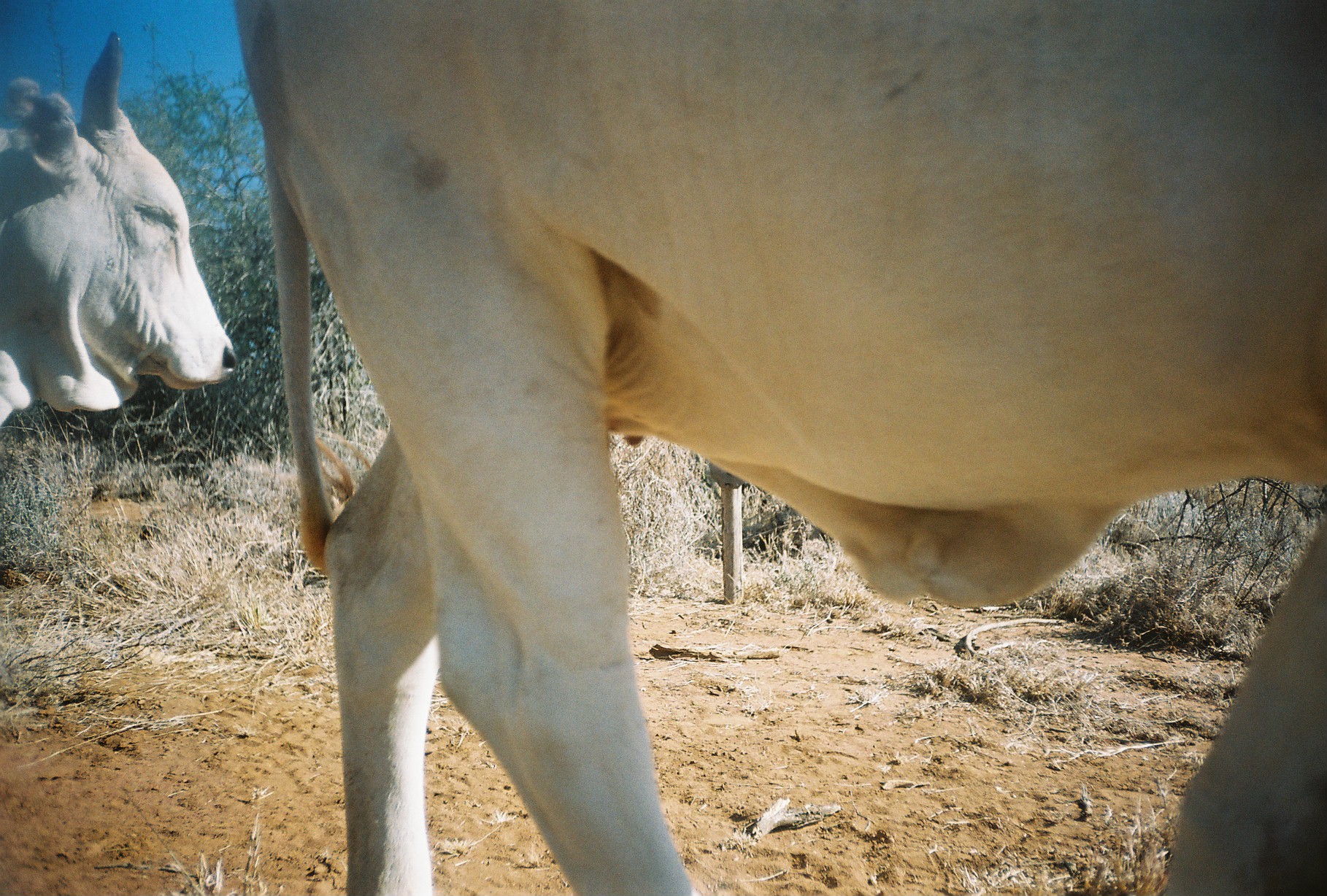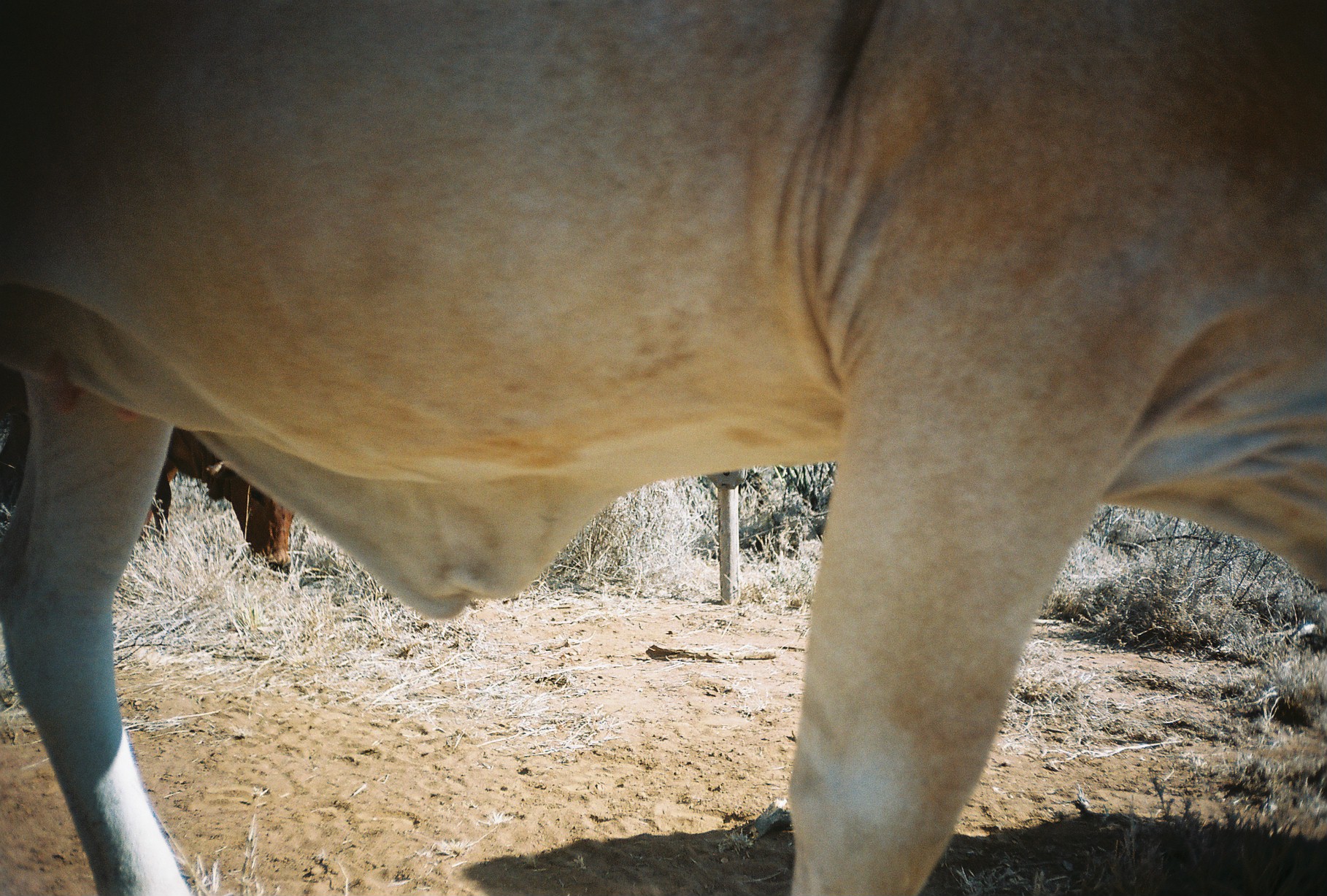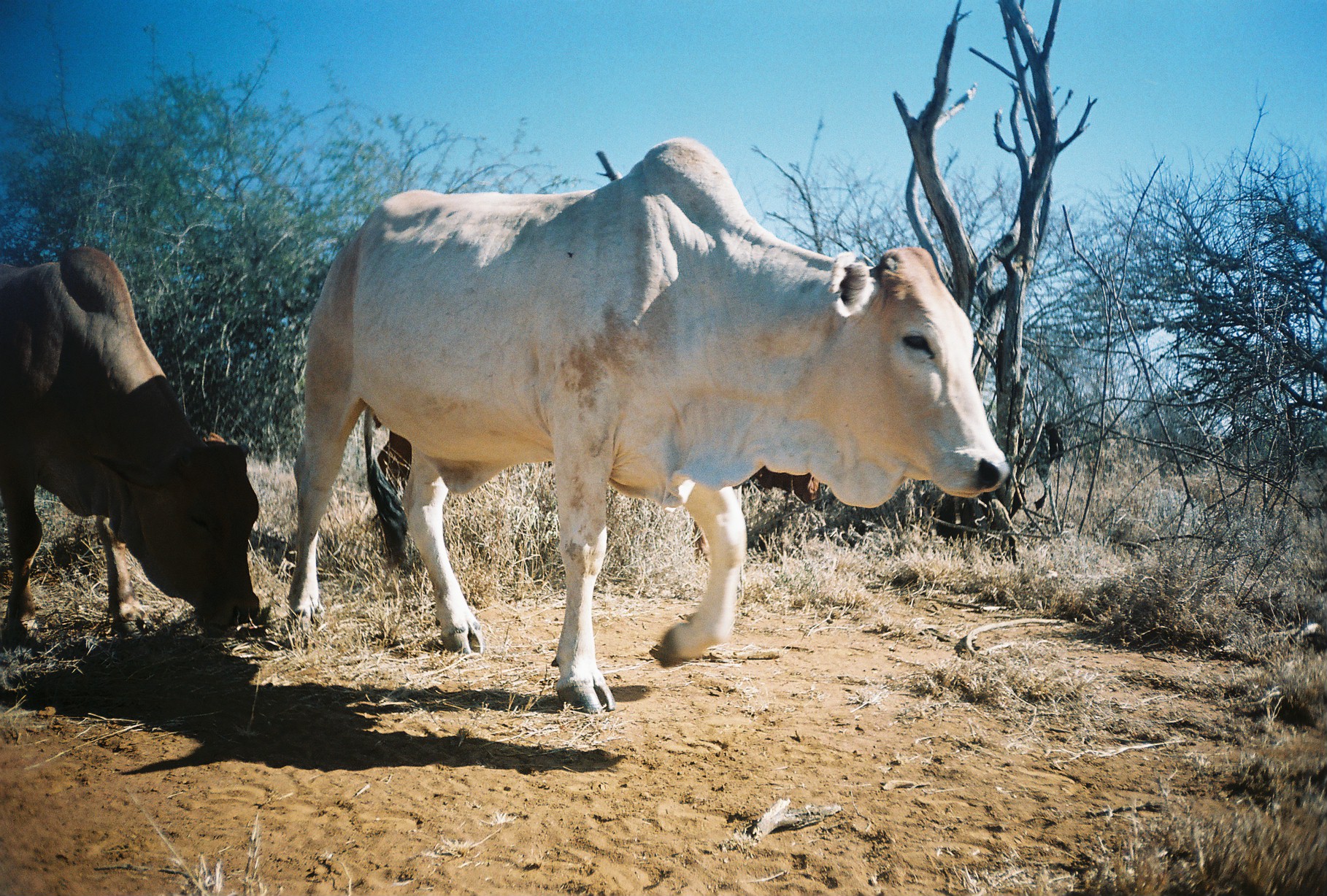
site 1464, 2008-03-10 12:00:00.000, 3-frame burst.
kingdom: Animalia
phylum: Chordata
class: Mammalia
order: Artiodactyla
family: Bovidae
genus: Bos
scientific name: Bos taurus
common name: domestic cattle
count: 2